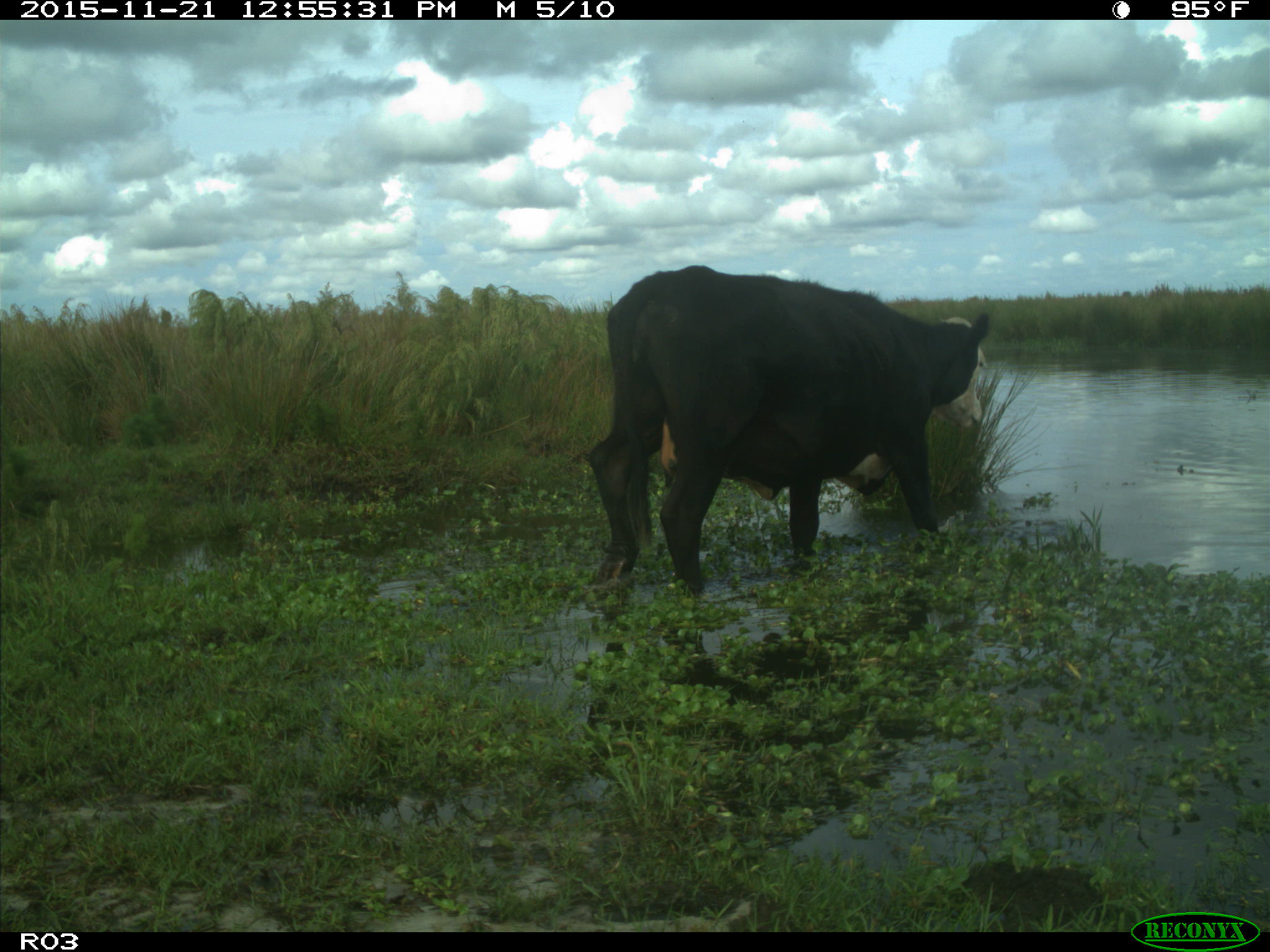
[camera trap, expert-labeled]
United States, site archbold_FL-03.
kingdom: Animalia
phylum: Chordata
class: Mammalia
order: Artiodactyla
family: Bovidae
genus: Bos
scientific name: Bos taurus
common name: domestic cow